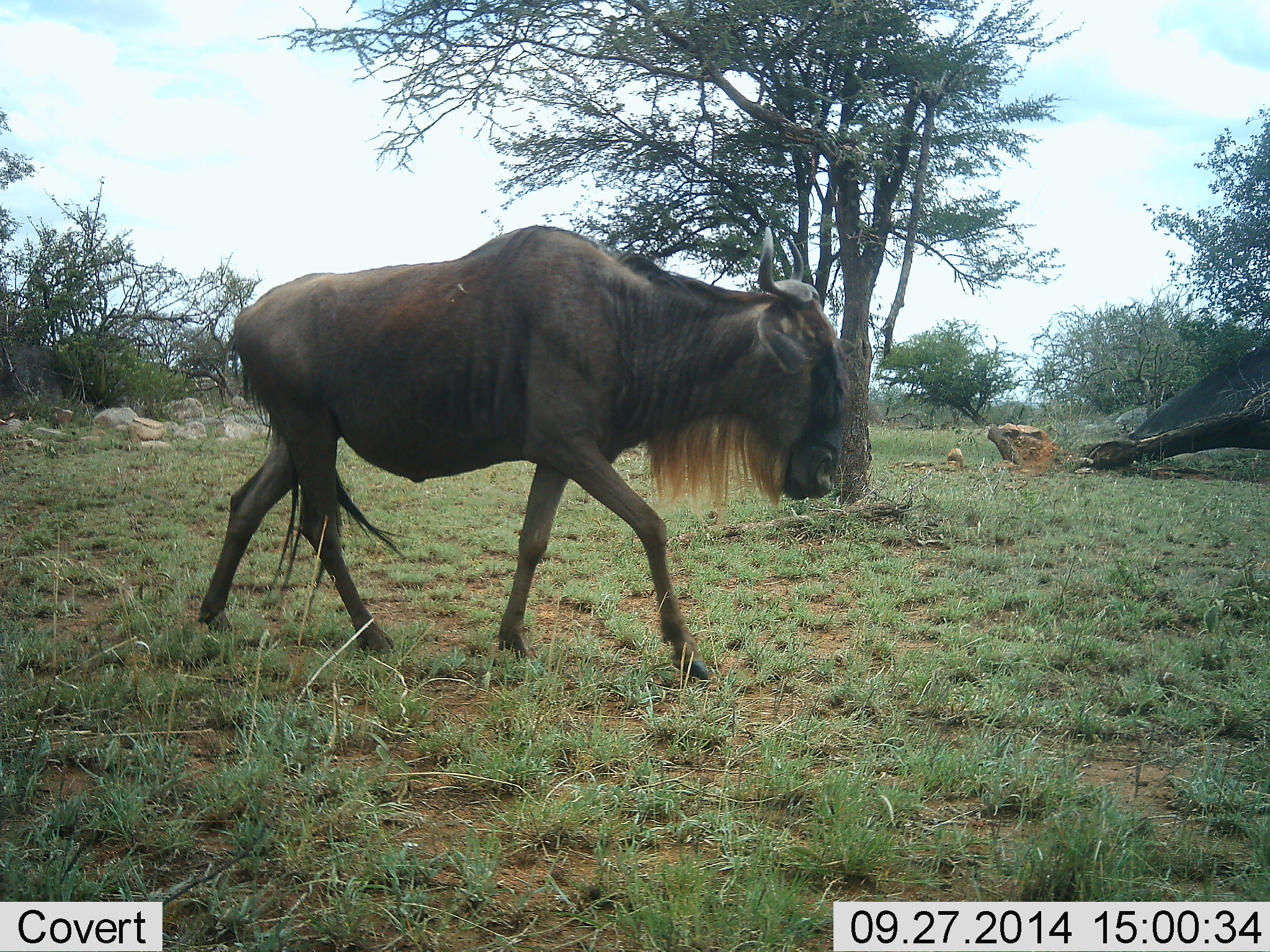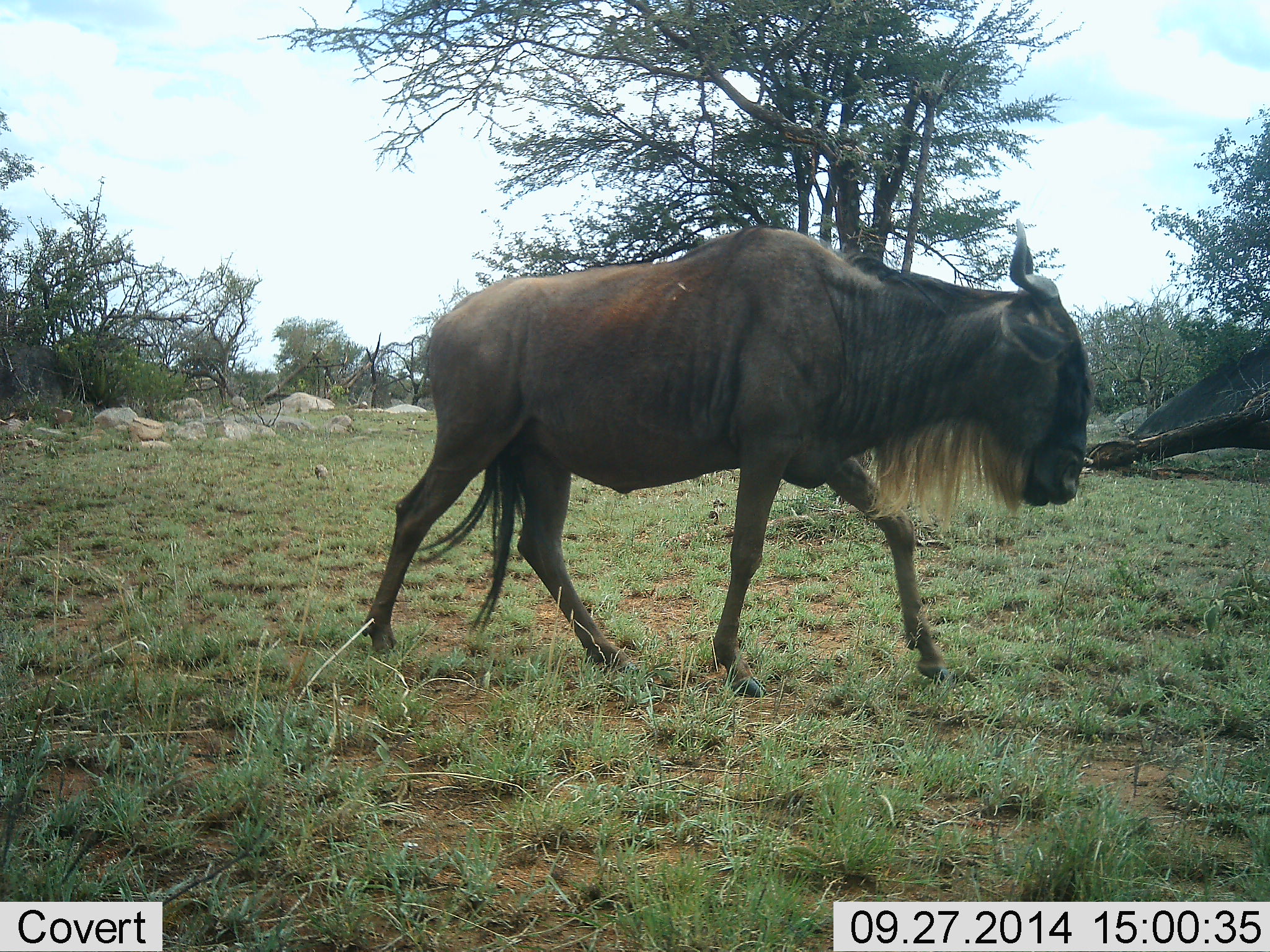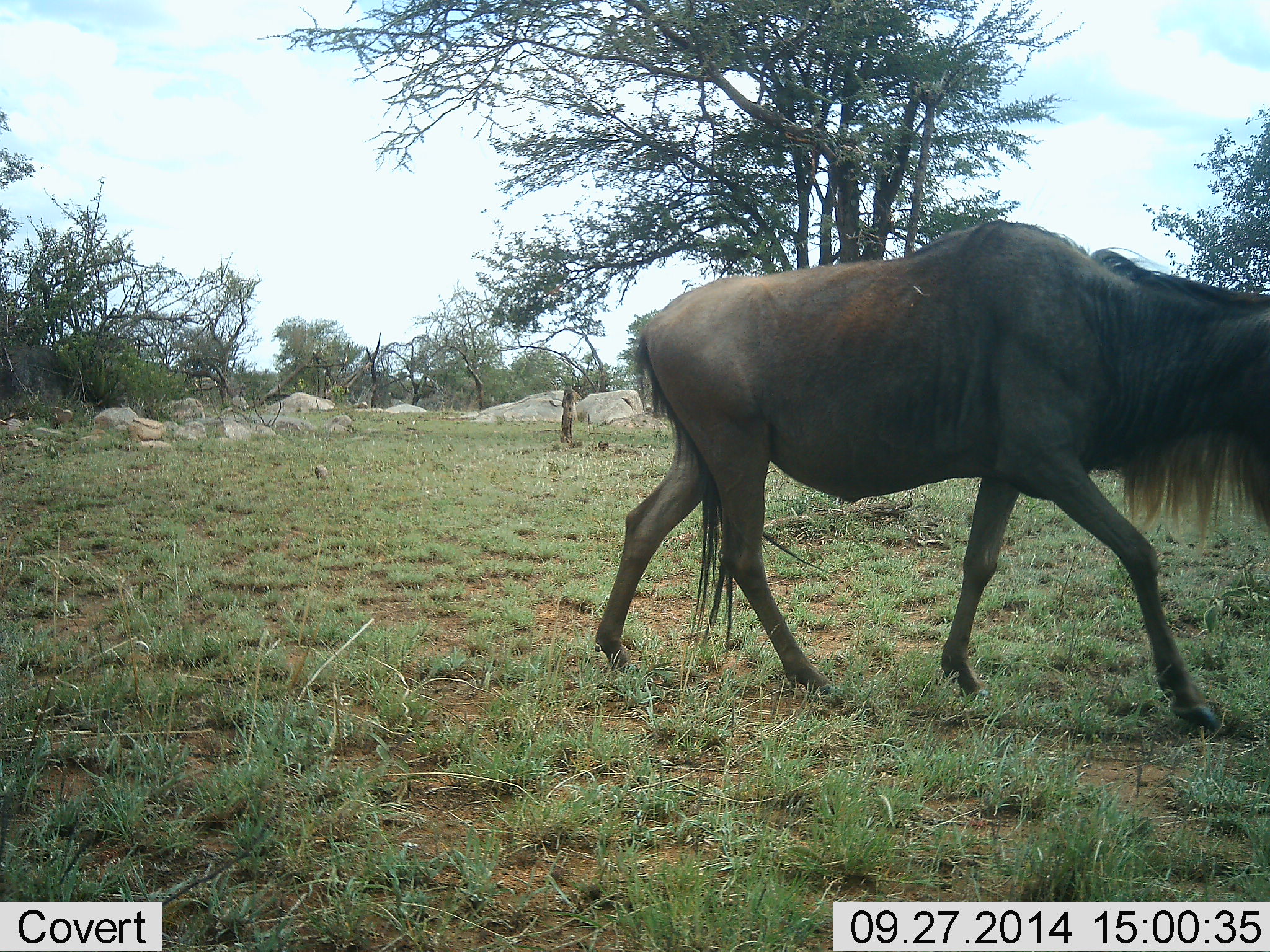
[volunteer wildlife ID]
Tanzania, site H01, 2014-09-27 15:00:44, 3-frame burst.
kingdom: Animalia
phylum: Chordata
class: Mammalia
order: Artiodactyla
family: Bovidae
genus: Connochaetes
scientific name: Connochaetes taurinus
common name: blue wildebeest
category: wildebeest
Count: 1.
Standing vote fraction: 0%.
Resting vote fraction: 0%.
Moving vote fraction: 100%.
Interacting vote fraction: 0%.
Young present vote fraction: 0%.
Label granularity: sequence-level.